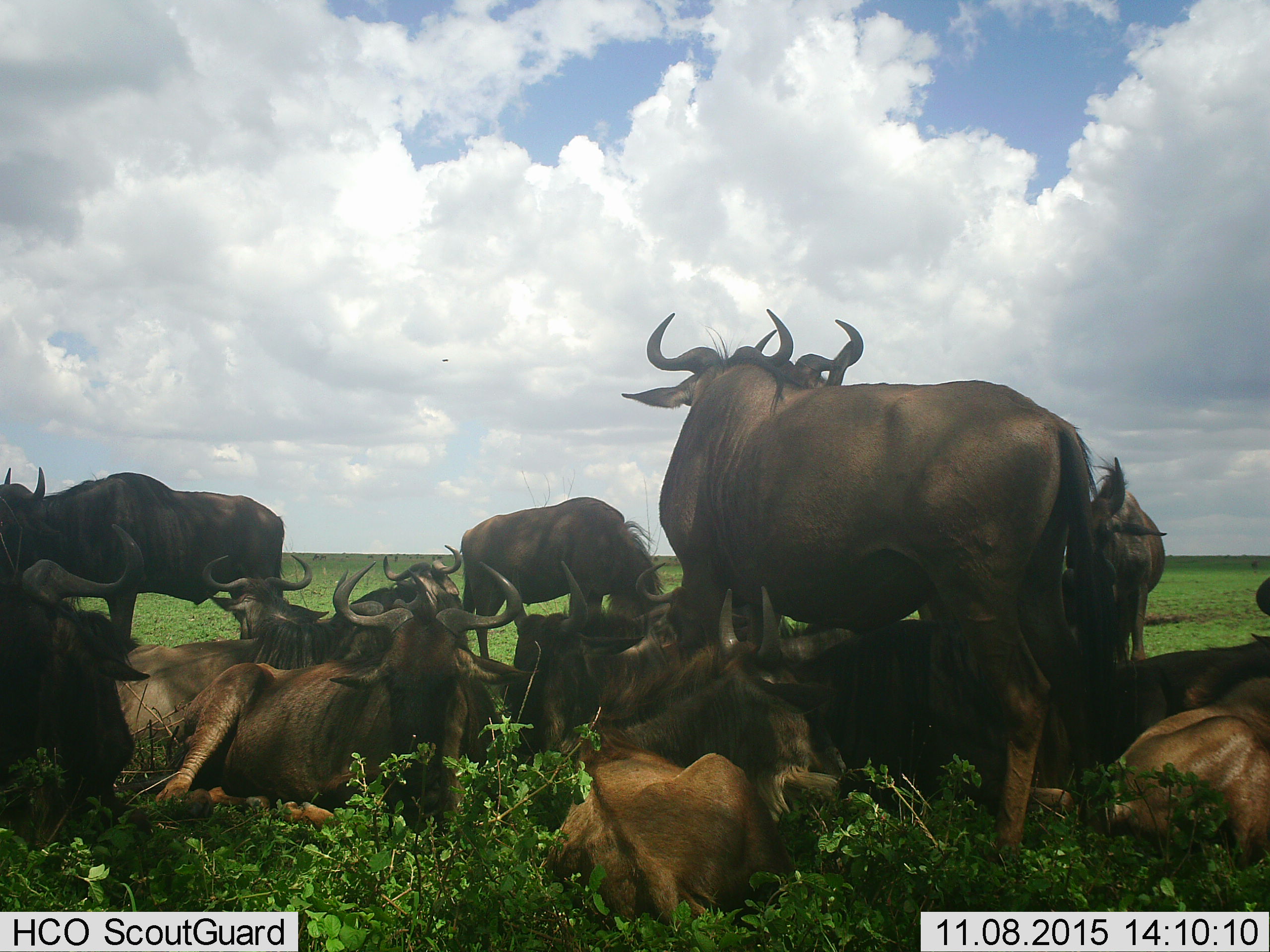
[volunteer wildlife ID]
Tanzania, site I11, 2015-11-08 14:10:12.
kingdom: Animalia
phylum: Chordata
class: Mammalia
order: Artiodactyla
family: Bovidae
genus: Connochaetes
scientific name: Connochaetes taurinus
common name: blue wildebeest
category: wildebeest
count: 11-50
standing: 83%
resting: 100%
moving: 0%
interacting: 0%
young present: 33%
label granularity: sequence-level